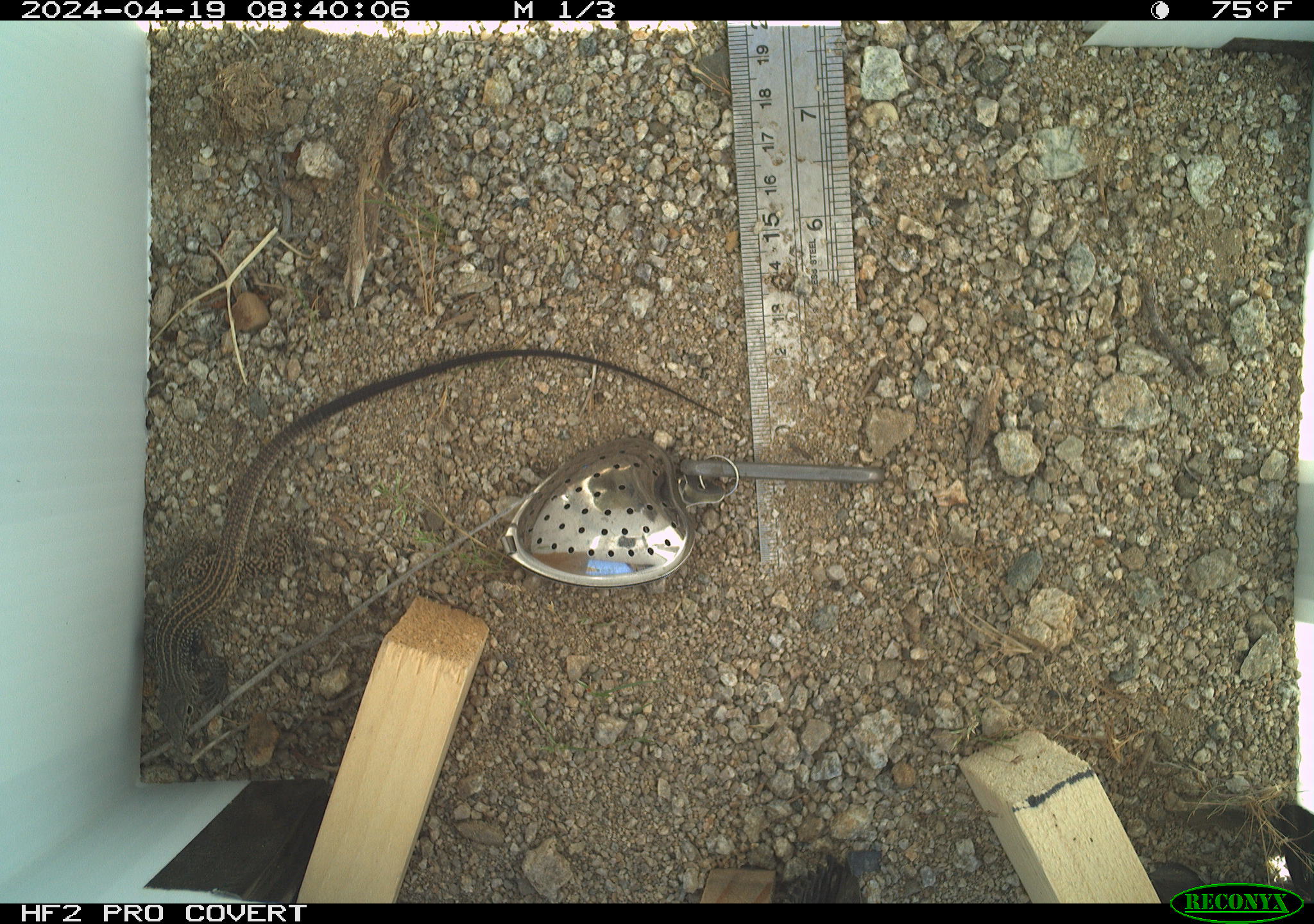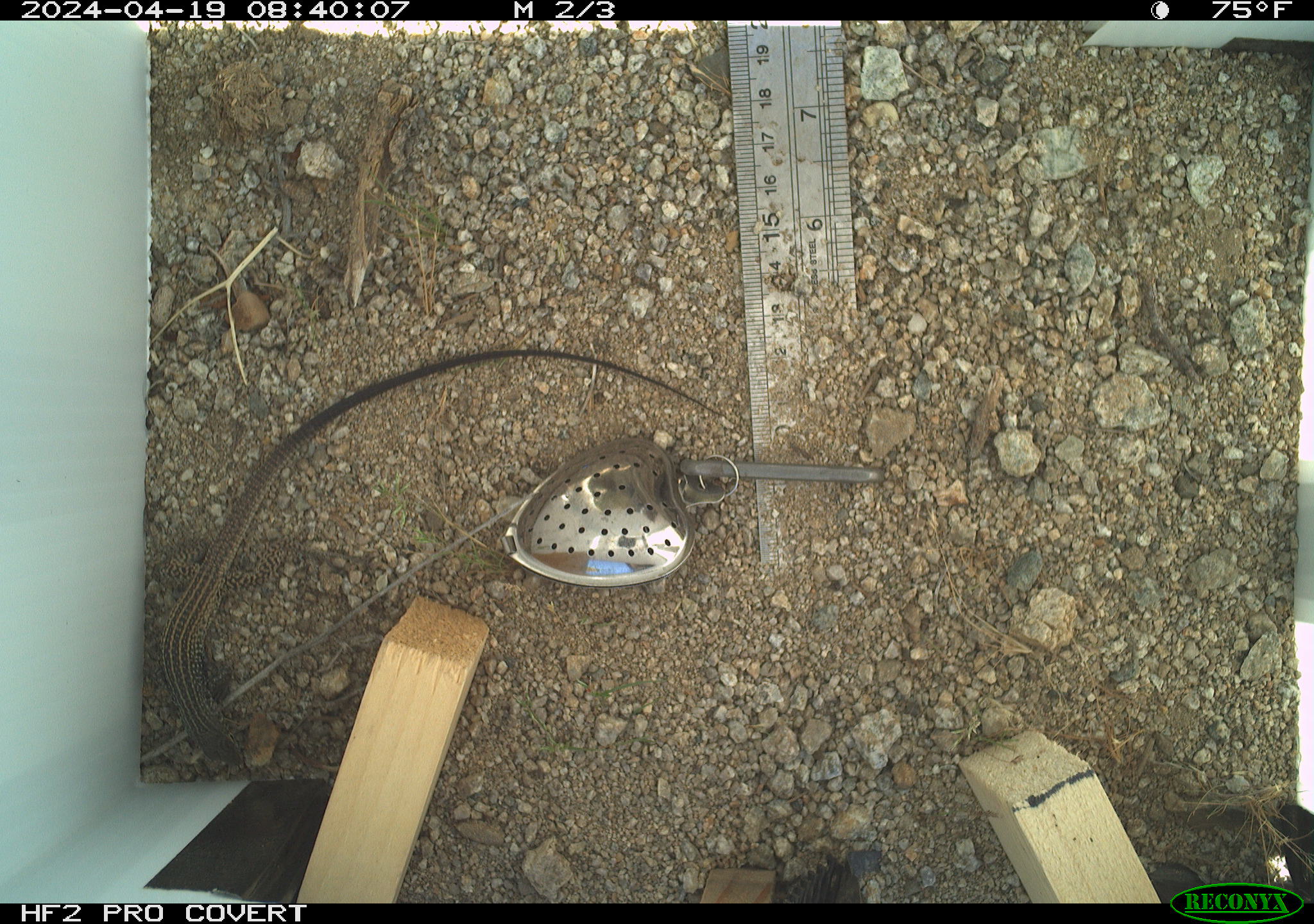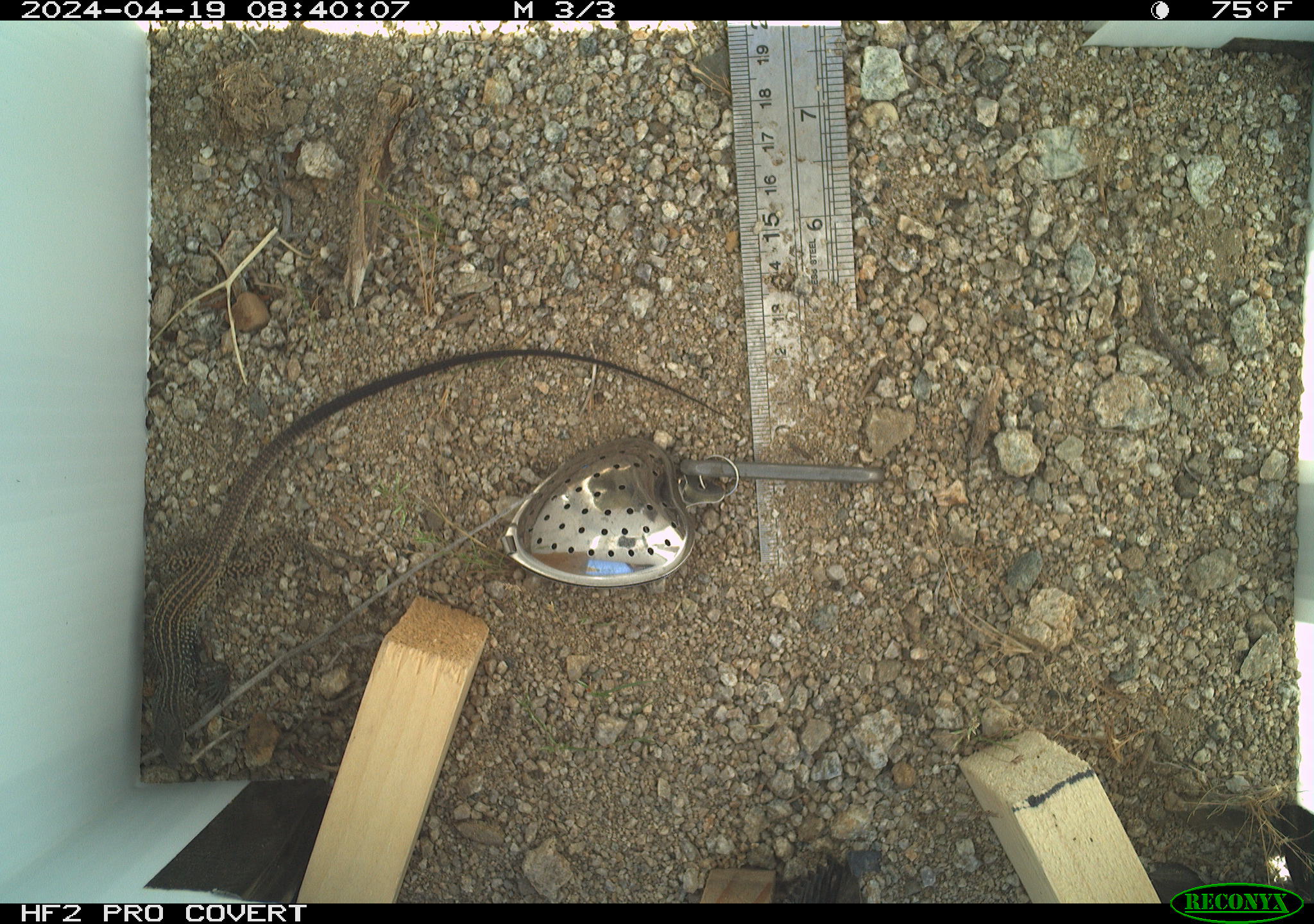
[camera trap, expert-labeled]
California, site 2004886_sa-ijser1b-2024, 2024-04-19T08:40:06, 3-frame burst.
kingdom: Animalia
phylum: Chordata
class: Reptilia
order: Squamata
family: Teiidae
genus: Aspidoscelis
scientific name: Aspidoscelis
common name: whiptail lizards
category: aspidoscelis species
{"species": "aspidoscelis species (whiptail lizards) (Aspidoscelis)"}